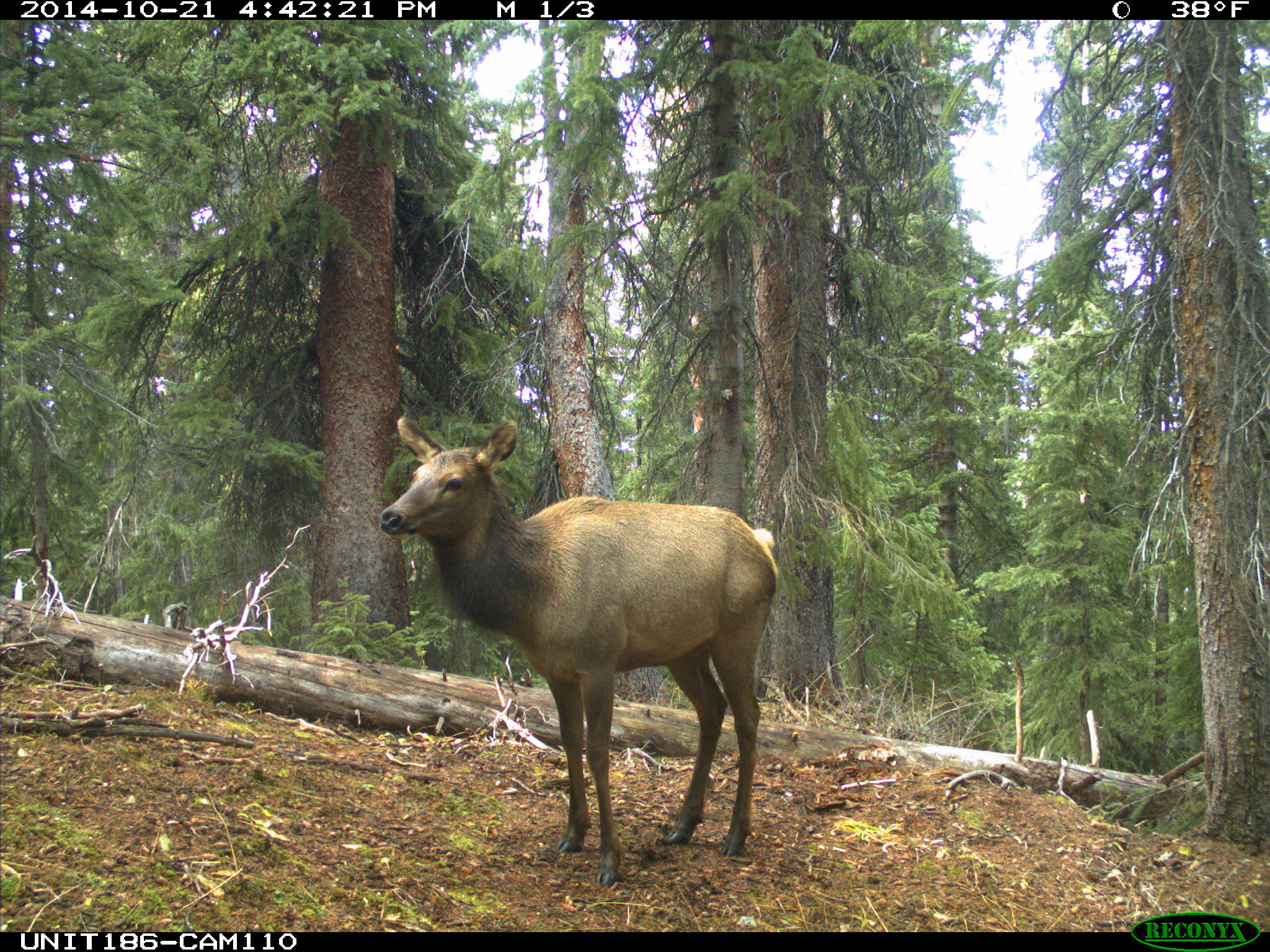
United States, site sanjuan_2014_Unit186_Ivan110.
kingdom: Animalia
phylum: Chordata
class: Mammalia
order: Artiodactyla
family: Cervidae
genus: Cervus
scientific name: Cervus elaphus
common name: red deer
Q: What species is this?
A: Cervus elaphus (red deer).